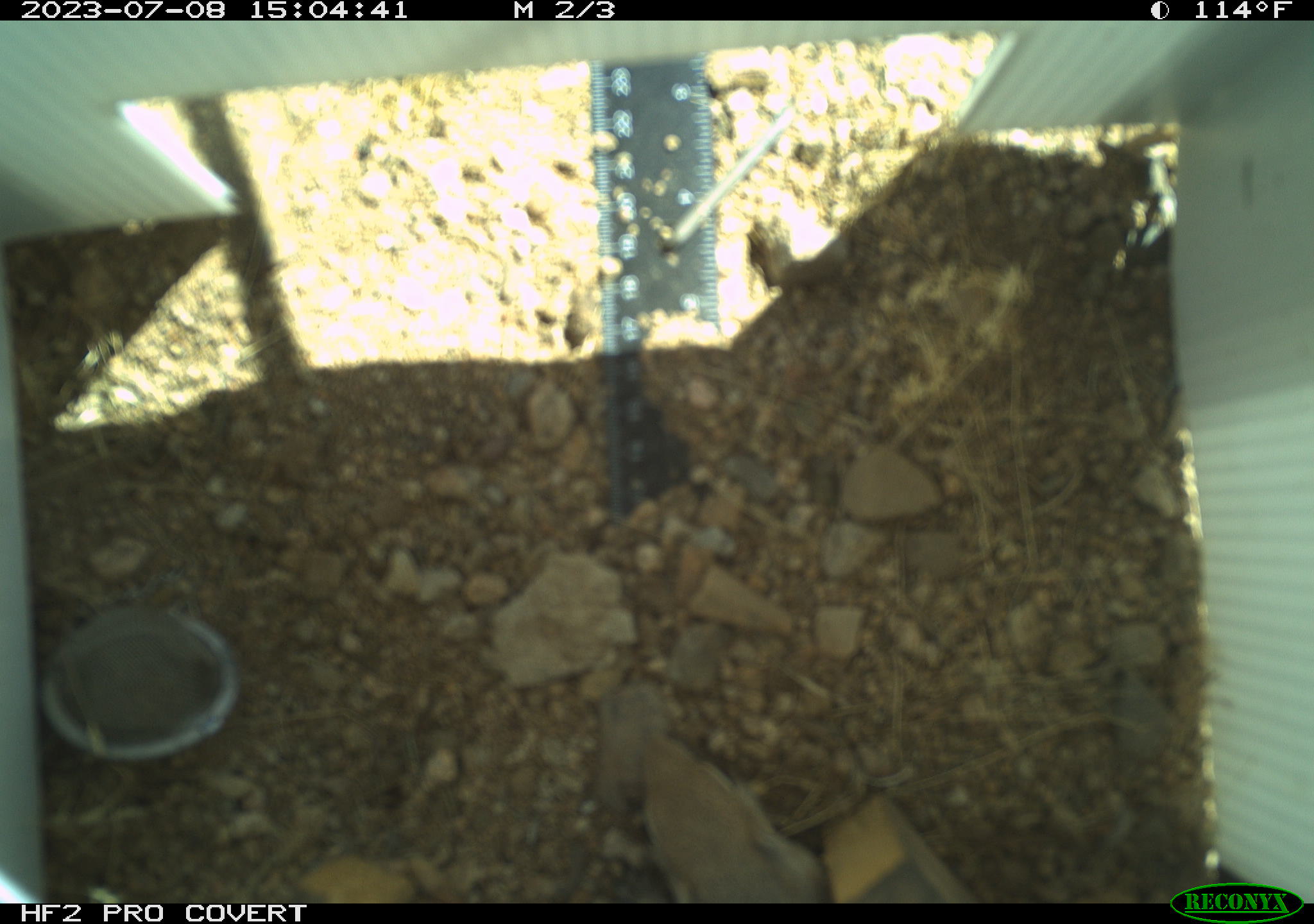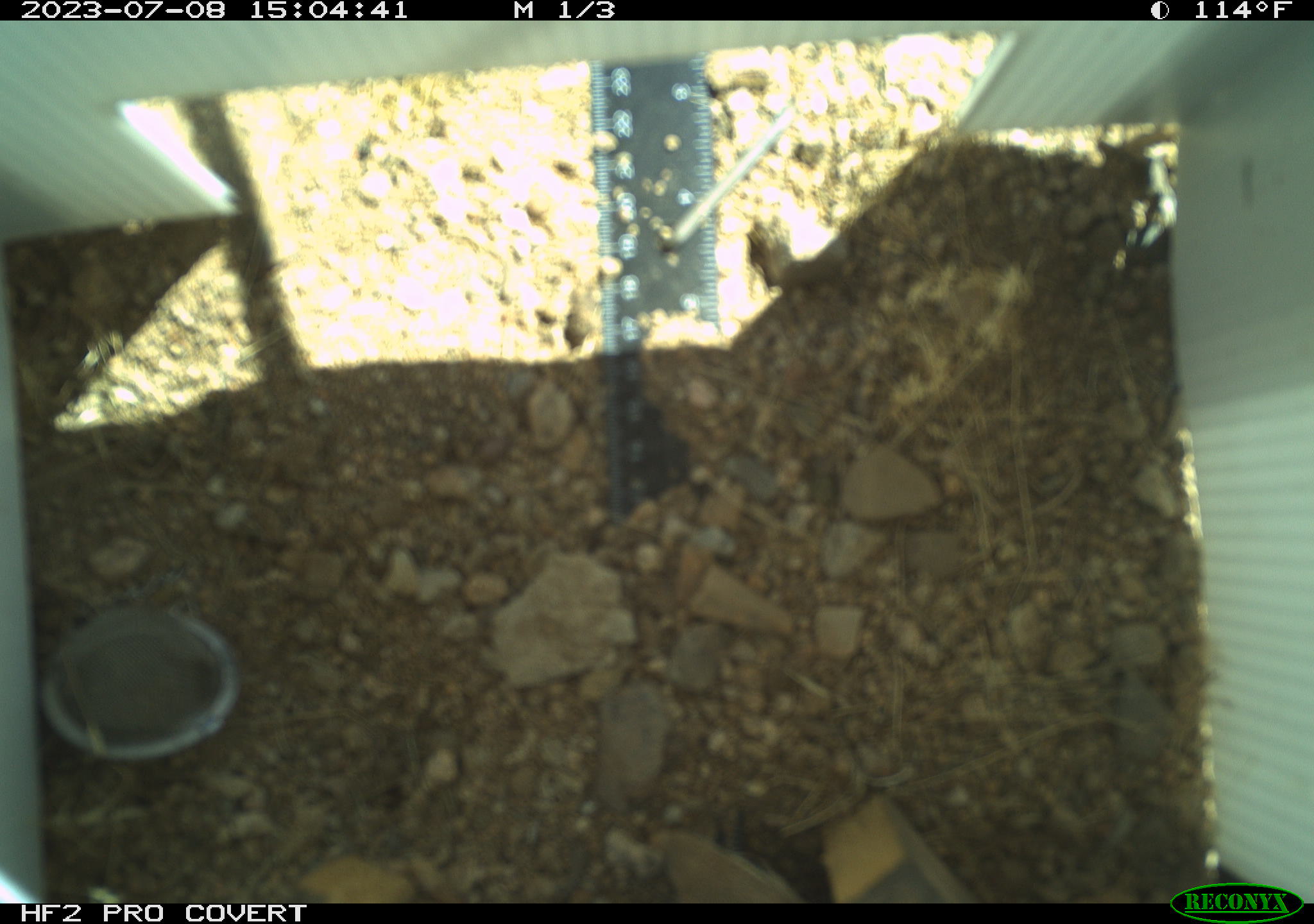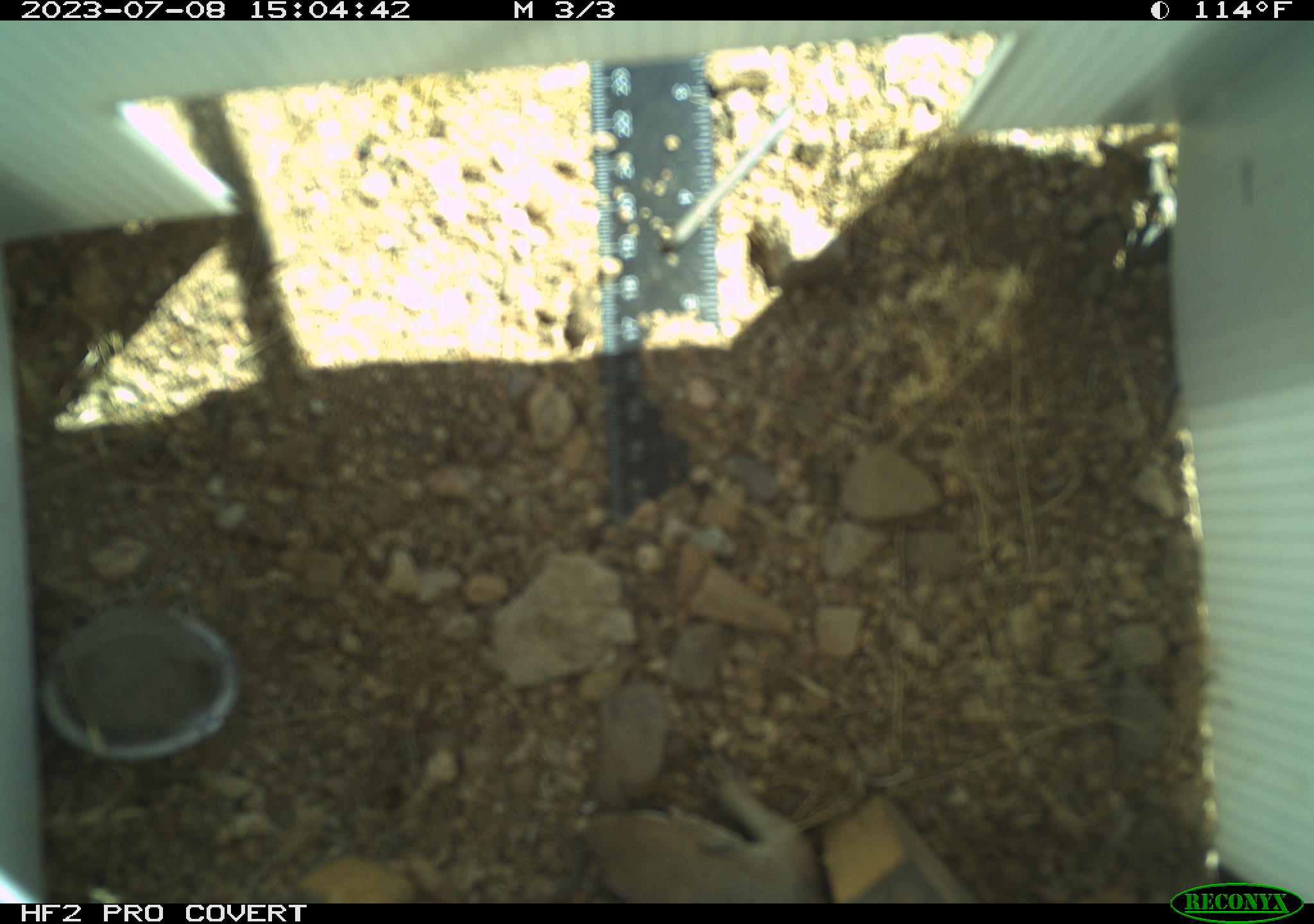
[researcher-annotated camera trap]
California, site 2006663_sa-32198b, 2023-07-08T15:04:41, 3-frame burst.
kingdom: Animalia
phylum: Chordata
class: Mammalia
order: Rodentia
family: Sciuridae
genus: Ammospermophilus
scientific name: Ammospermophilus leucurus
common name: white-tailed antelope squirrel